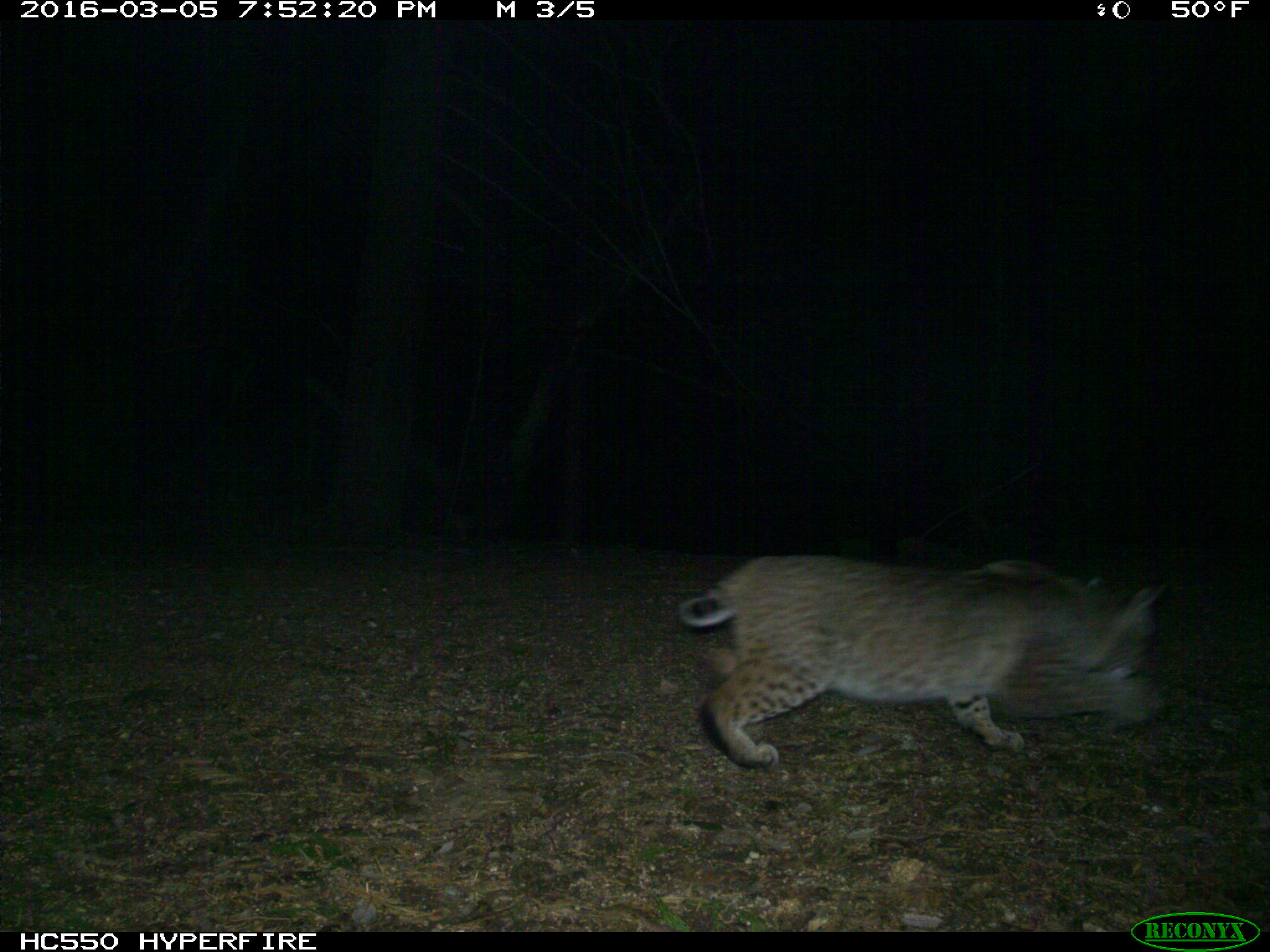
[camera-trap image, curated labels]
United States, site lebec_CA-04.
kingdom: Animalia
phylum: Chordata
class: Mammalia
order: Carnivora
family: Felidae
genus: Lynx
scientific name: Lynx rufus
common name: bobcat